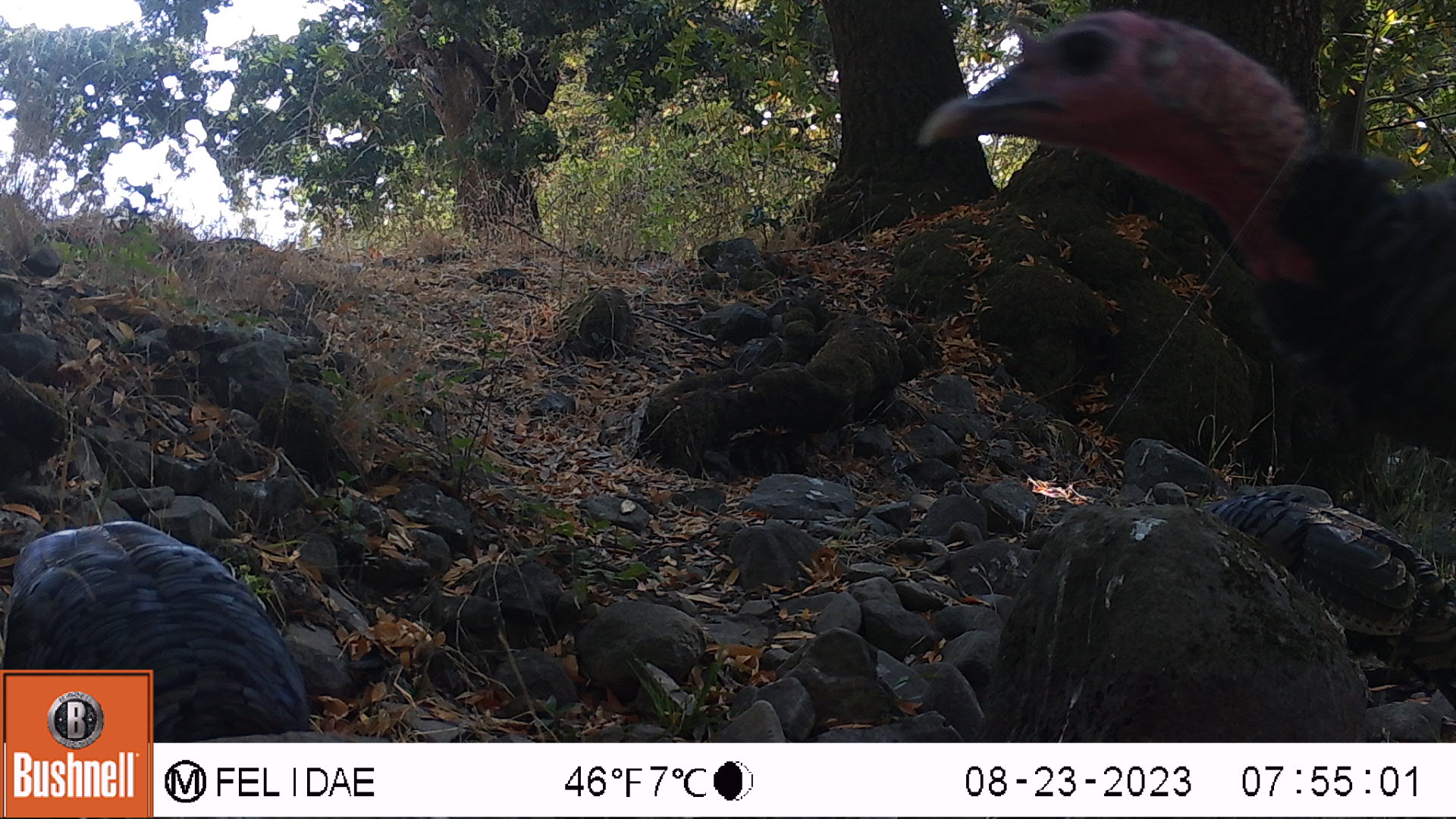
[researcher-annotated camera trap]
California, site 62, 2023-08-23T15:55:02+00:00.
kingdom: Animalia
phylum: Chordata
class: Aves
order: Galliformes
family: Phasianidae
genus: Meleagris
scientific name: Meleagris gallopavo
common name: turkey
Turkey (Meleagris gallopavo).